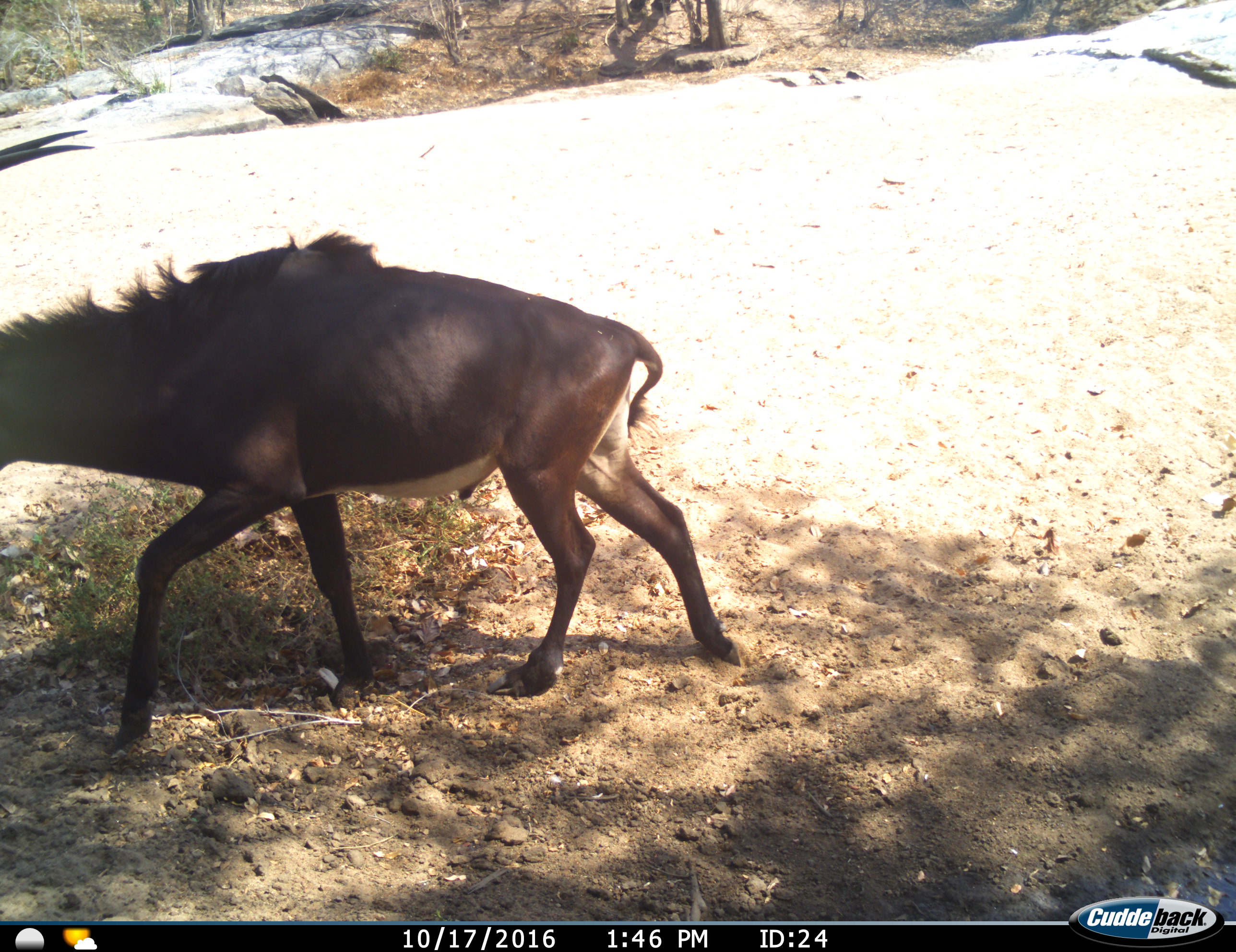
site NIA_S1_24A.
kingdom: Animalia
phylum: Chordata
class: Mammalia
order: Artiodactyla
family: Bovidae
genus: Hippotragus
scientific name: Hippotragus niger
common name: sable antelope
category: sable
Sable (sable antelope) (Hippotragus niger), count 1. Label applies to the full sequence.